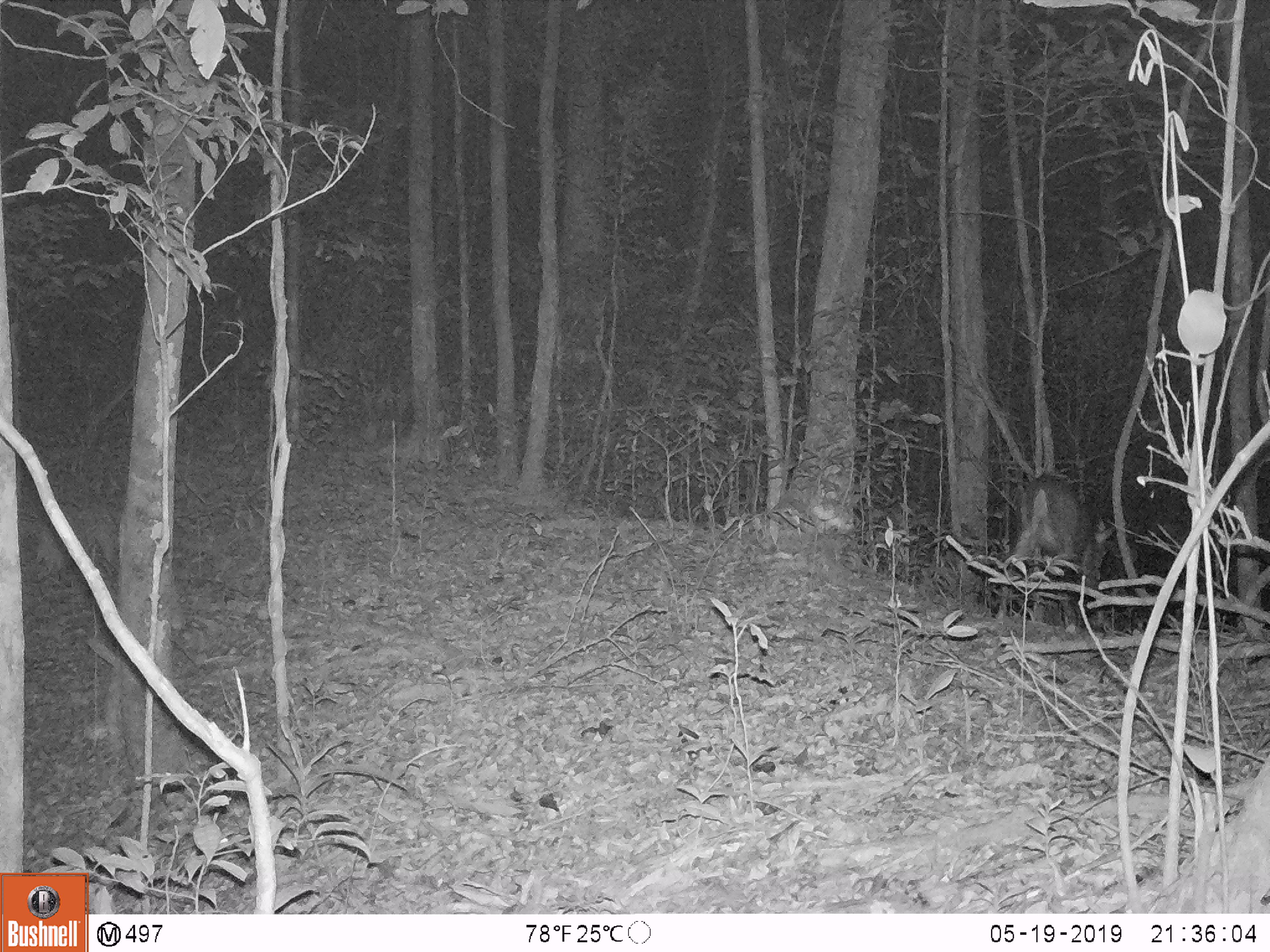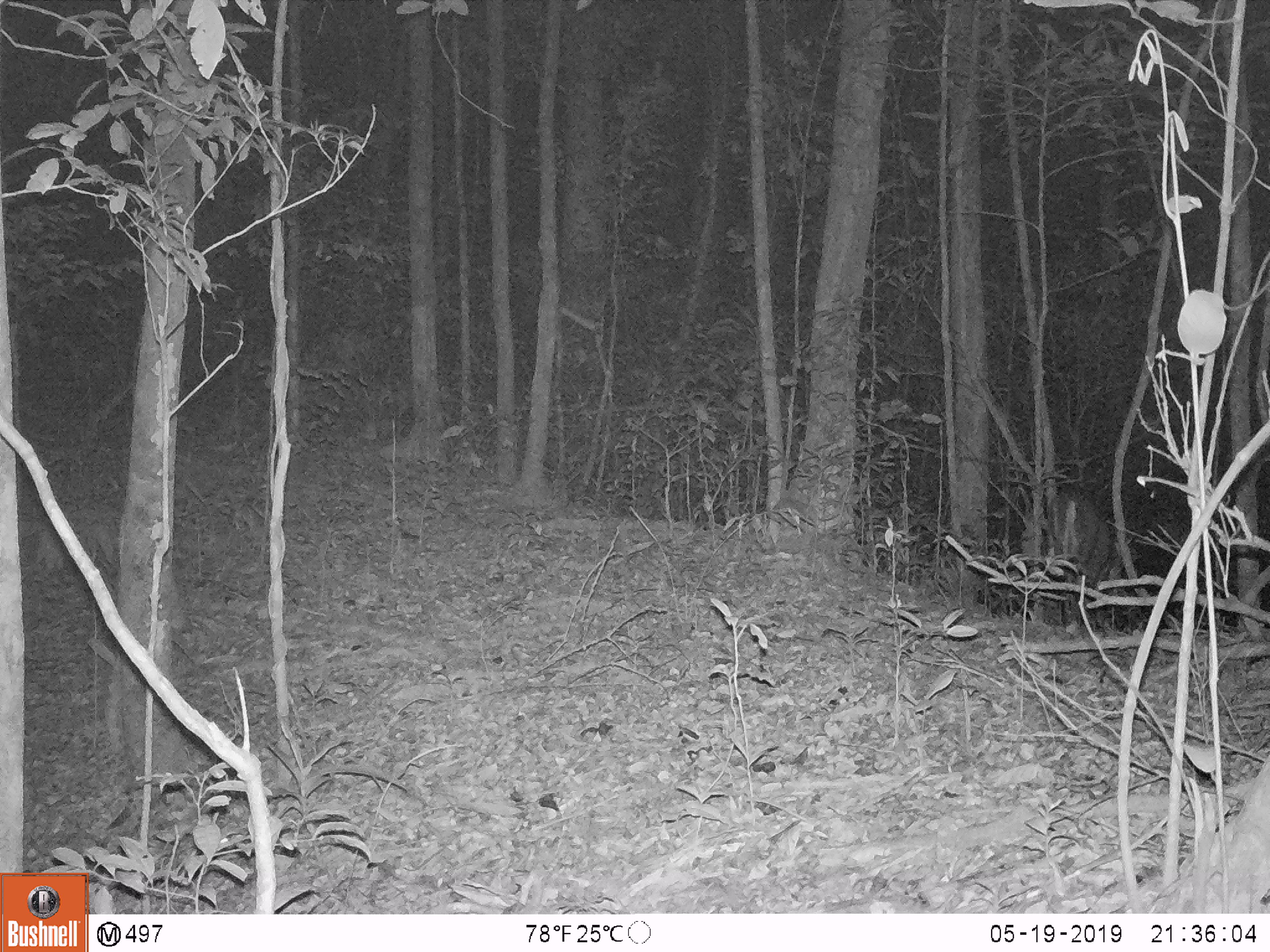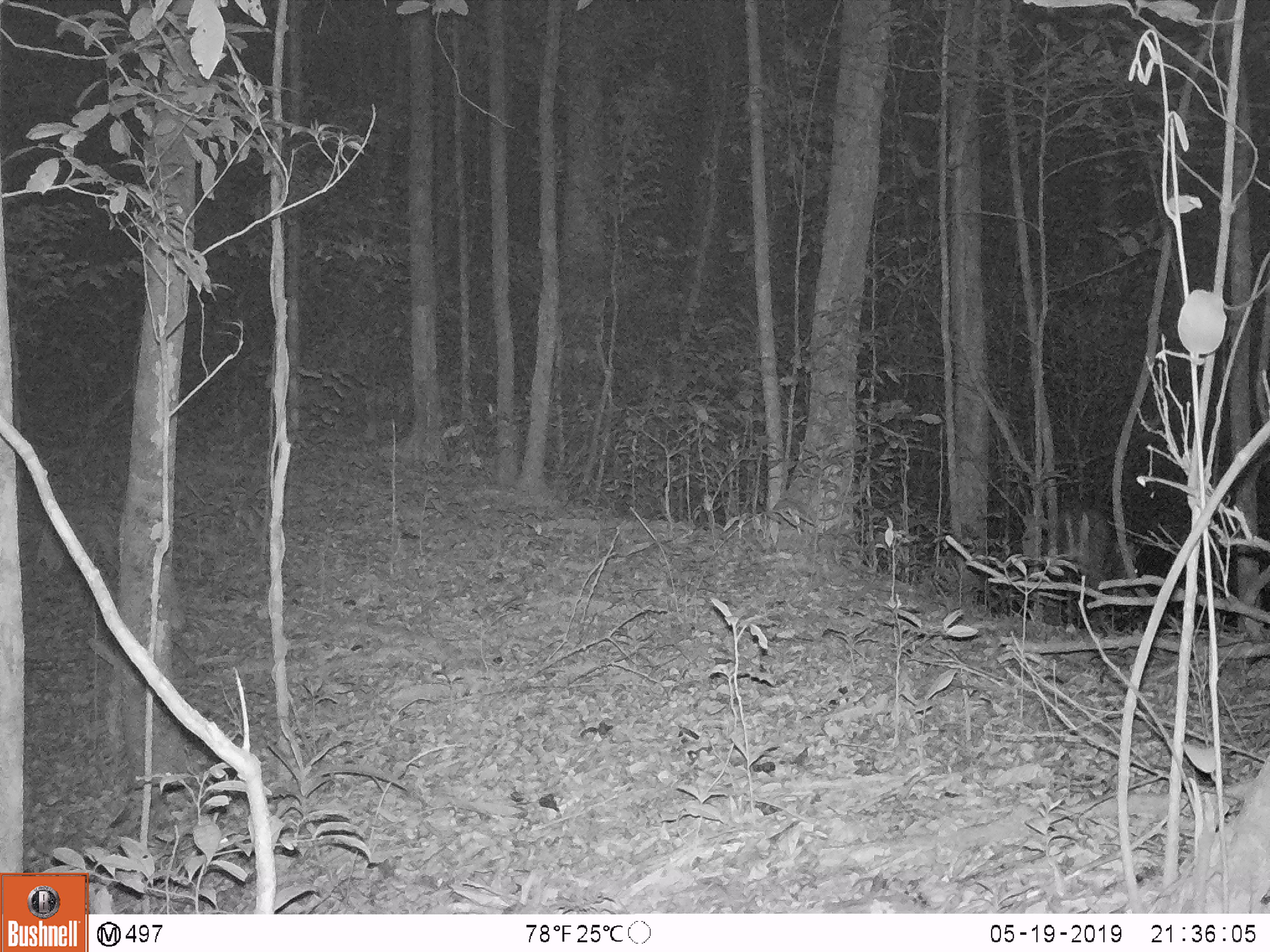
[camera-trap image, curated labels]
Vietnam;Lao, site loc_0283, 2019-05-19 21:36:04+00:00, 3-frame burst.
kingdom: Animalia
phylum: Chordata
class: Mammalia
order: Artiodactyla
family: Cervidae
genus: Muntiacus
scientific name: Muntiacus rooseveltorum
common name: roosevelt's muntjac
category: roosevelts muntjac group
Roosevelts muntjac group (roosevelt's muntjac) (Muntiacus rooseveltorum). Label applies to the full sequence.